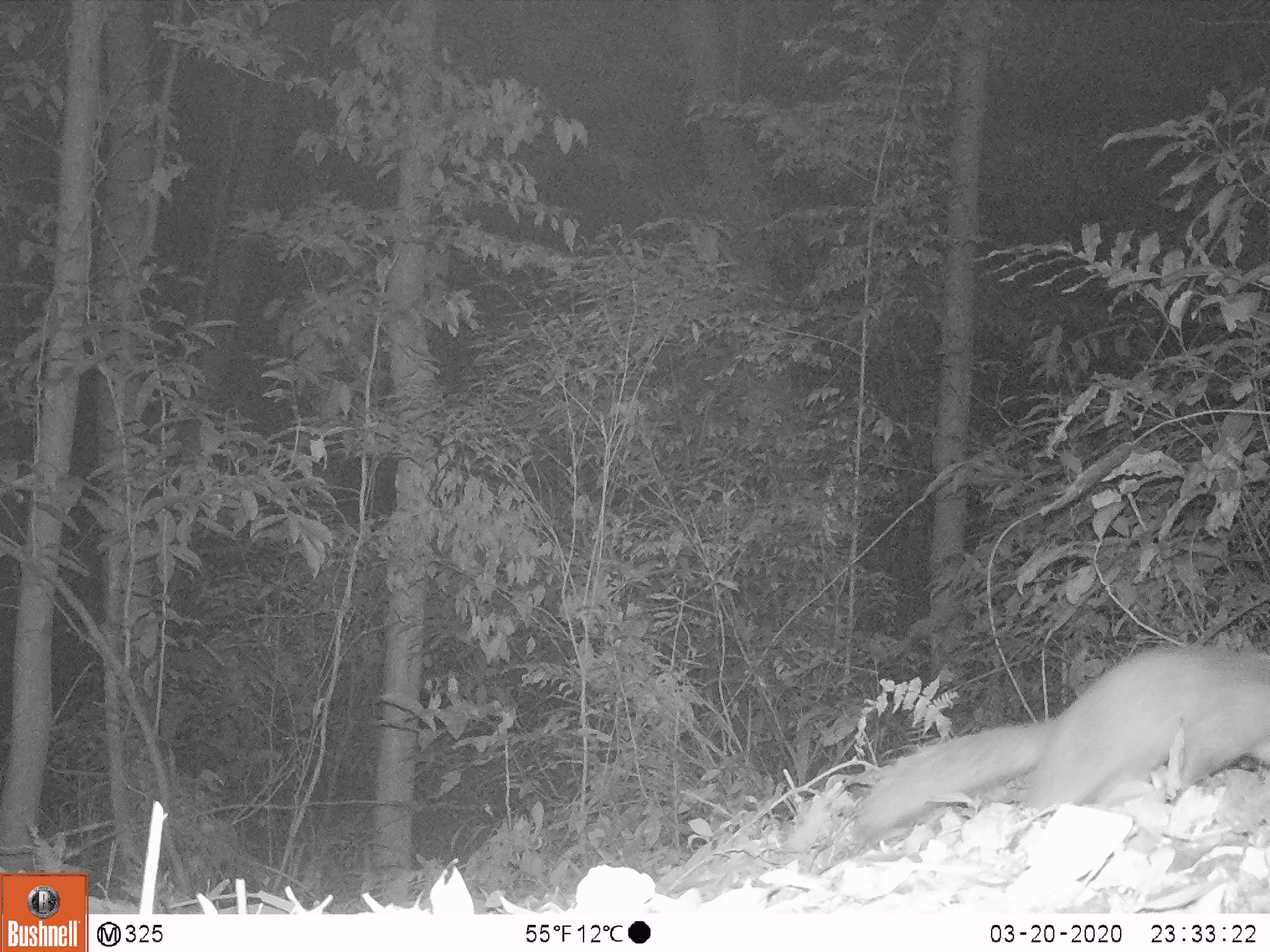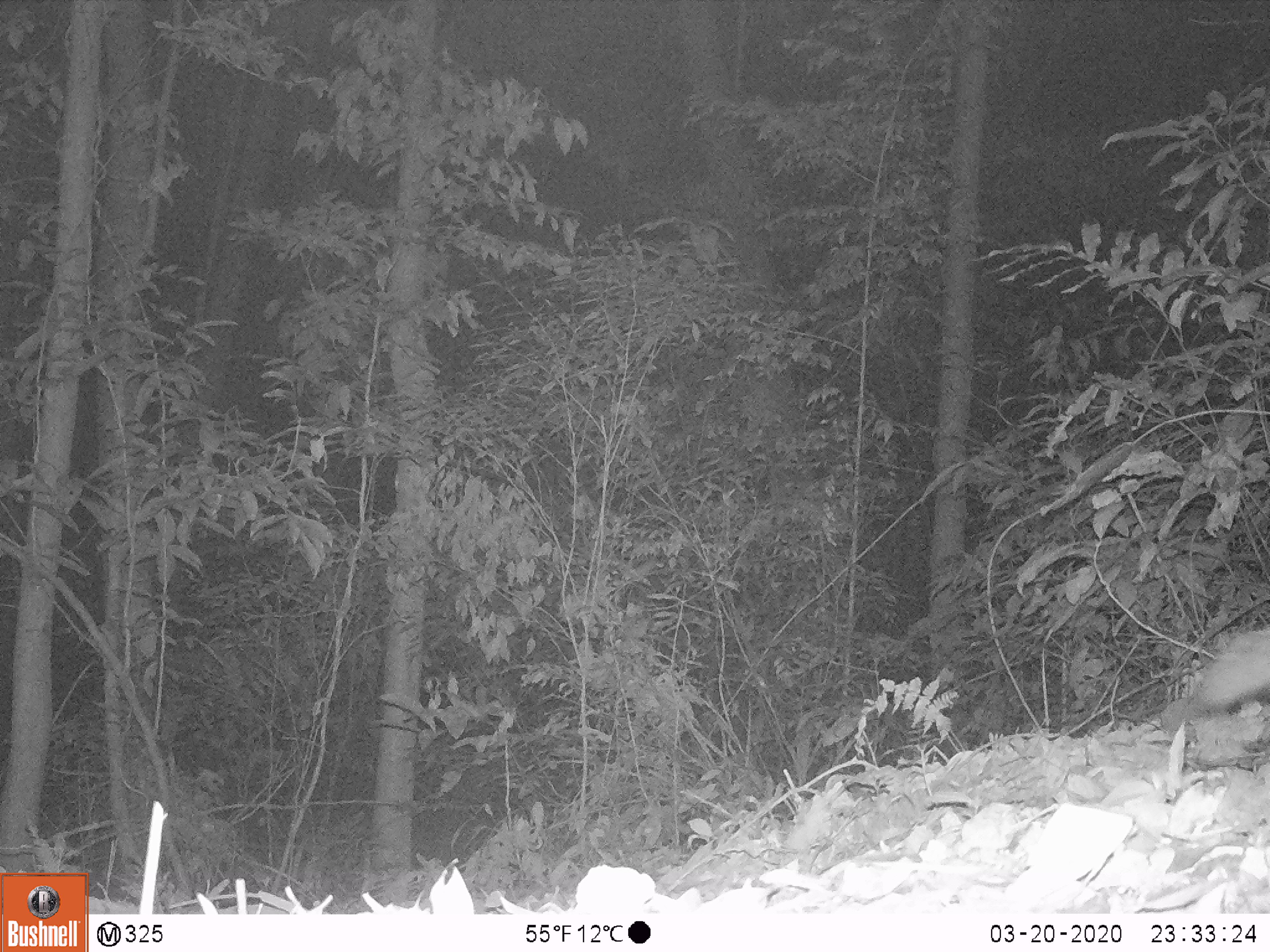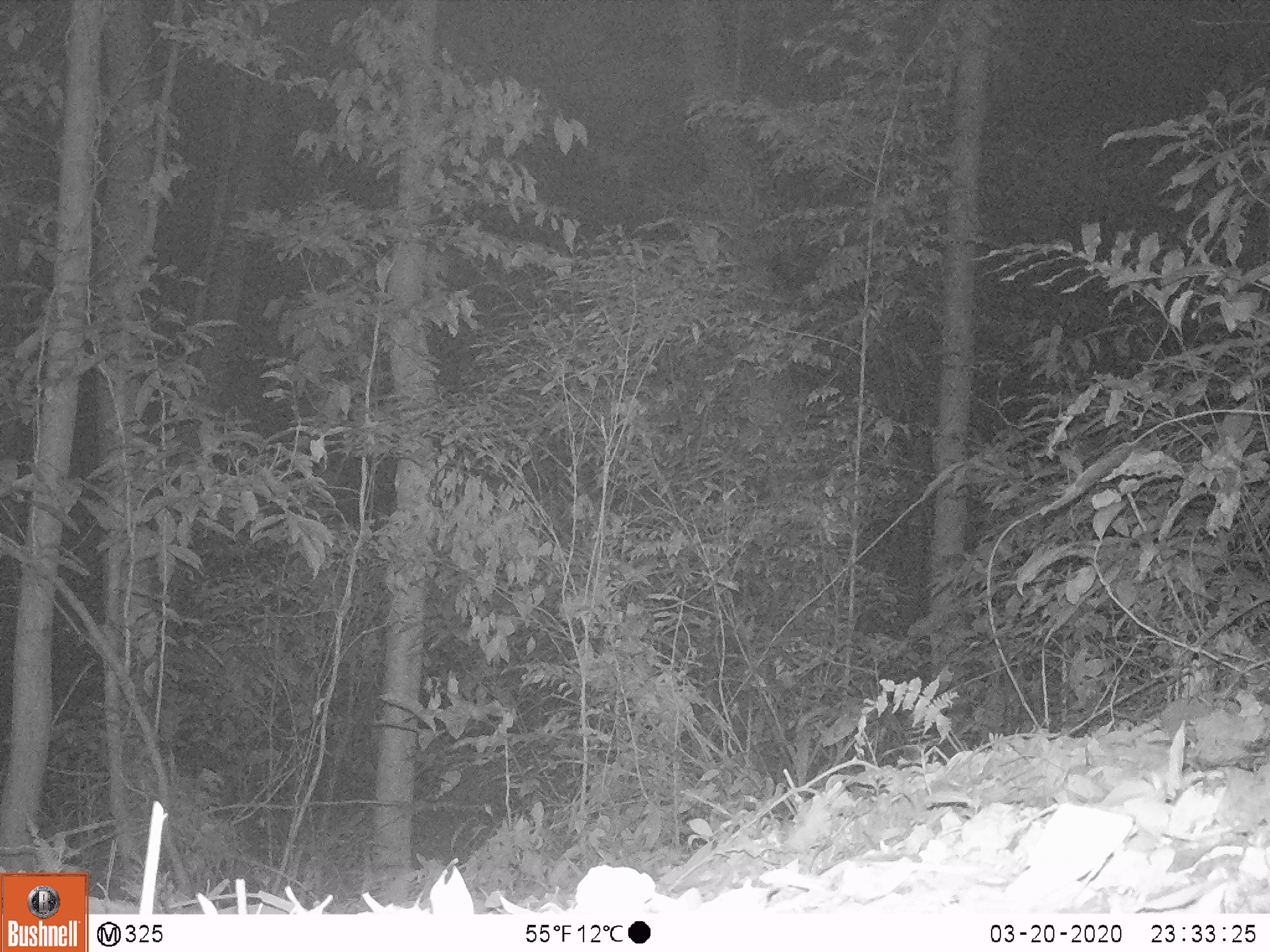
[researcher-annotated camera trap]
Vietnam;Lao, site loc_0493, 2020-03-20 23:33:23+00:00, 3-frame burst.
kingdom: Animalia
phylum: Chordata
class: Mammalia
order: Carnivora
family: Mustelidae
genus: Melogale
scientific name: Melogale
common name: ferret badger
Ferret badger (Melogale). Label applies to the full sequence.